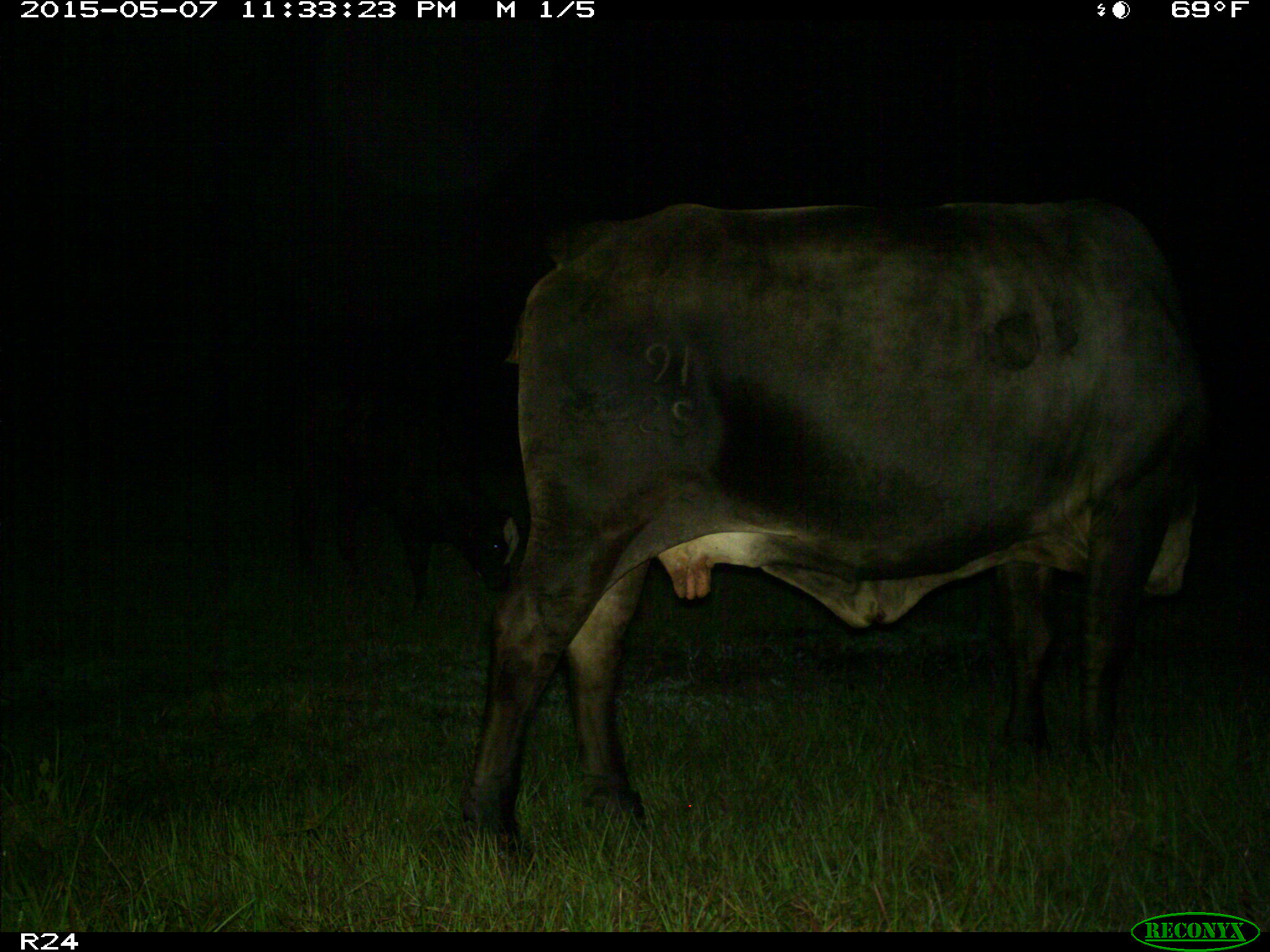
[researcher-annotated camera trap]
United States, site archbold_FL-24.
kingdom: Animalia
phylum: Chordata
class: Mammalia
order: Artiodactyla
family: Bovidae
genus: Bos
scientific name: Bos taurus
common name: domestic cow